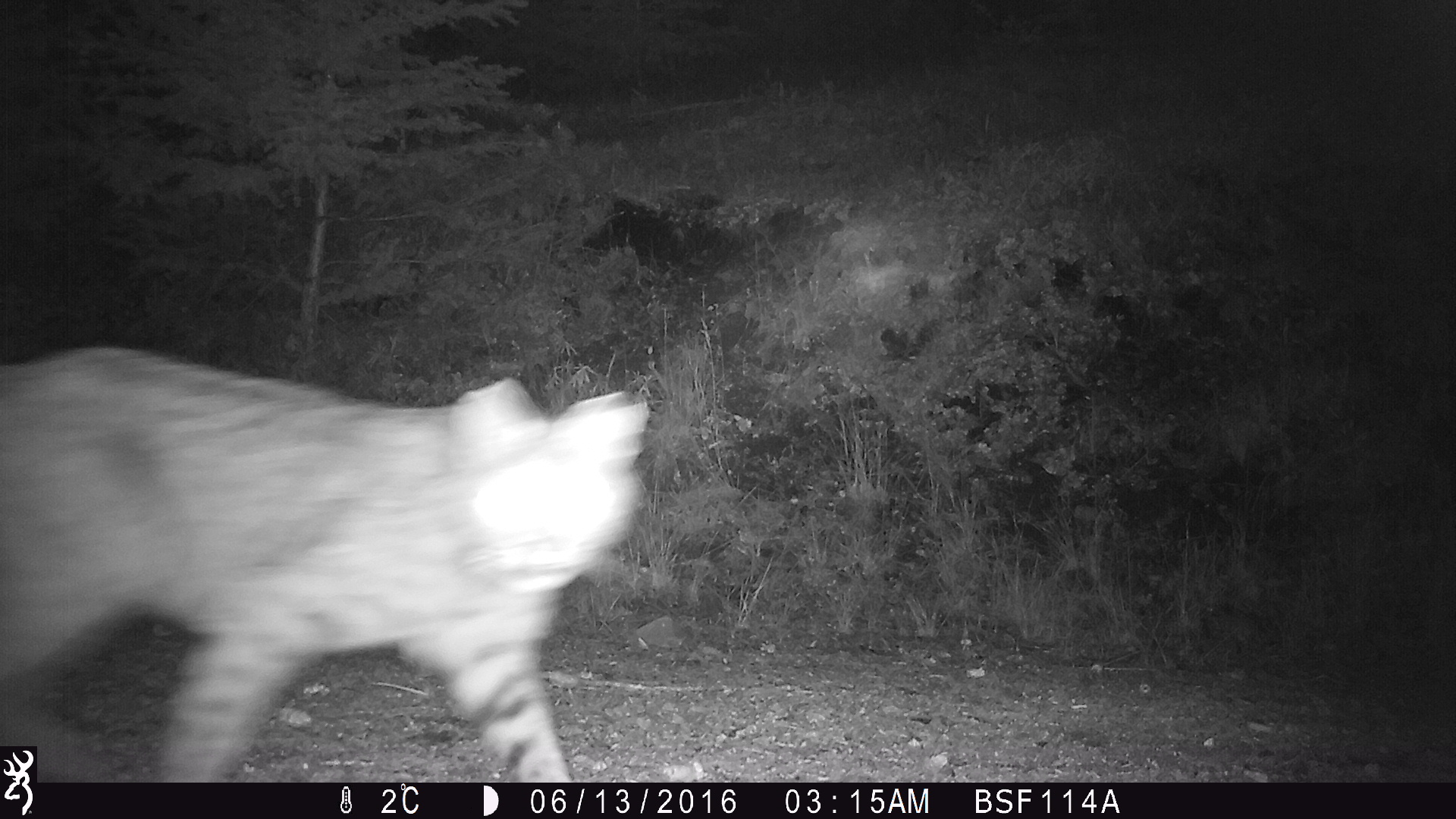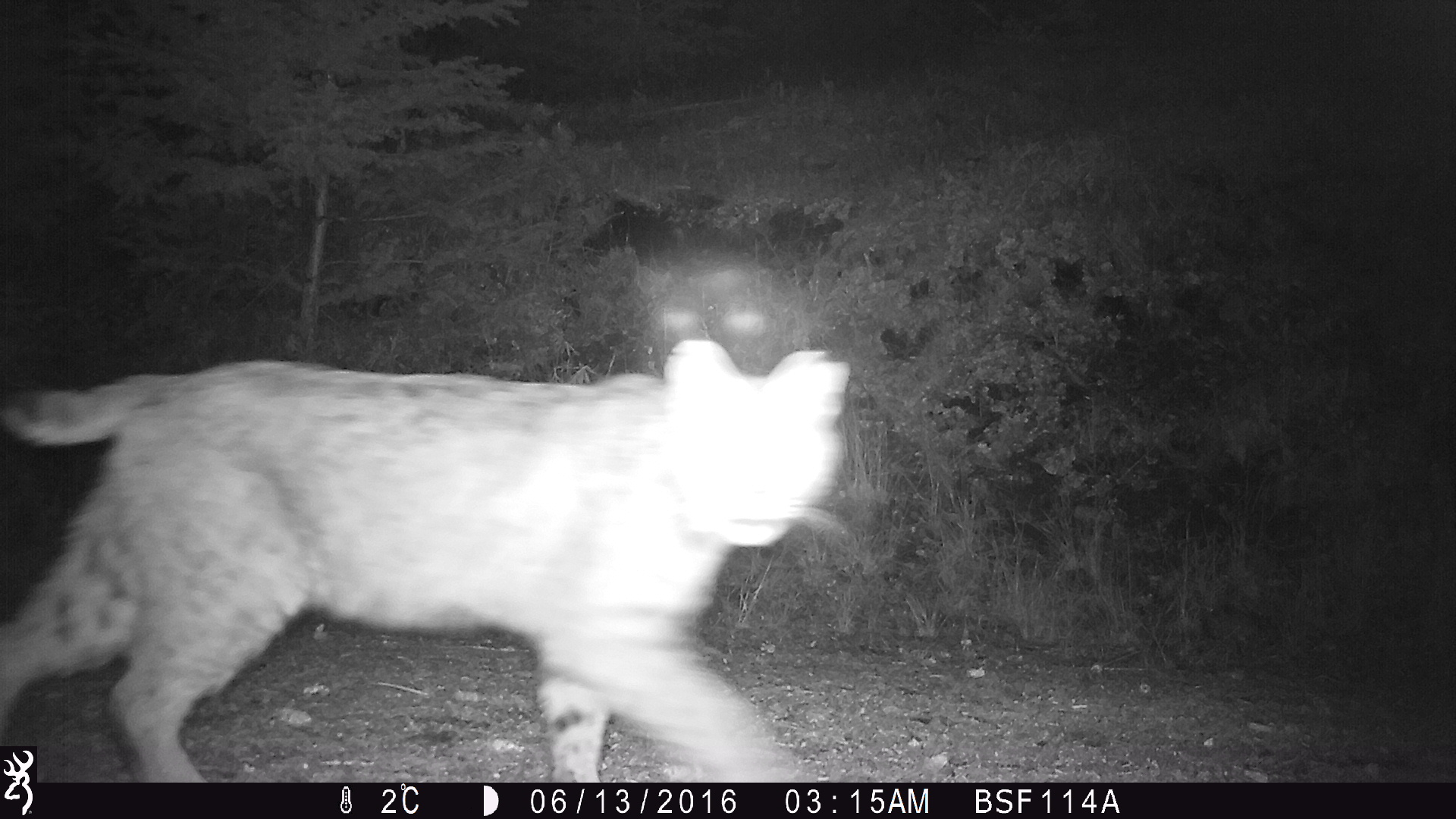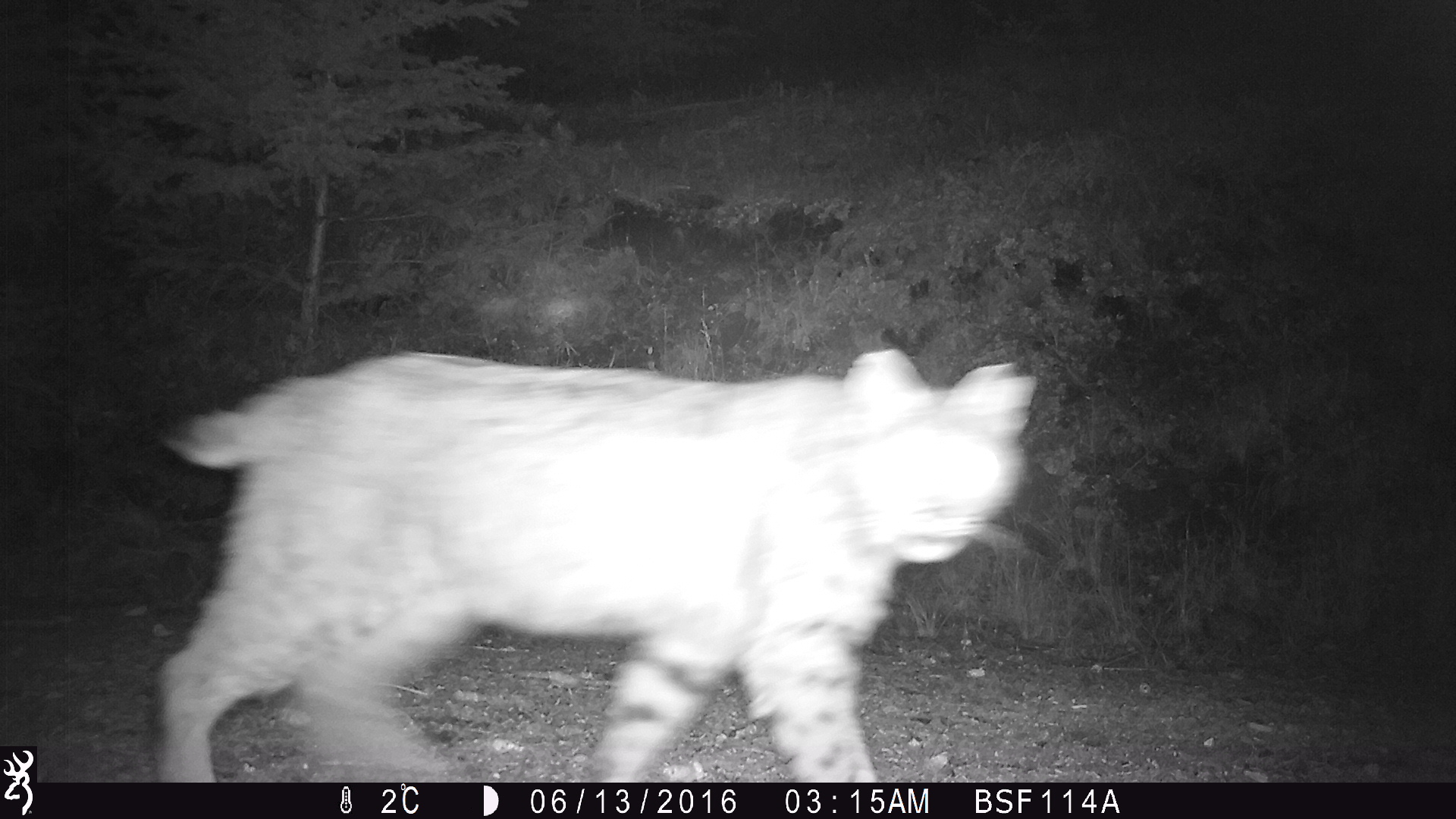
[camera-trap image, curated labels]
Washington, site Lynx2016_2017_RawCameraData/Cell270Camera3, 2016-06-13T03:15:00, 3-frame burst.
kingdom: Animalia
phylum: Chordata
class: Mammalia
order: Carnivora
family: Felidae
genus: Lynx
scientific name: Lynx rufus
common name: bobcat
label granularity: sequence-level